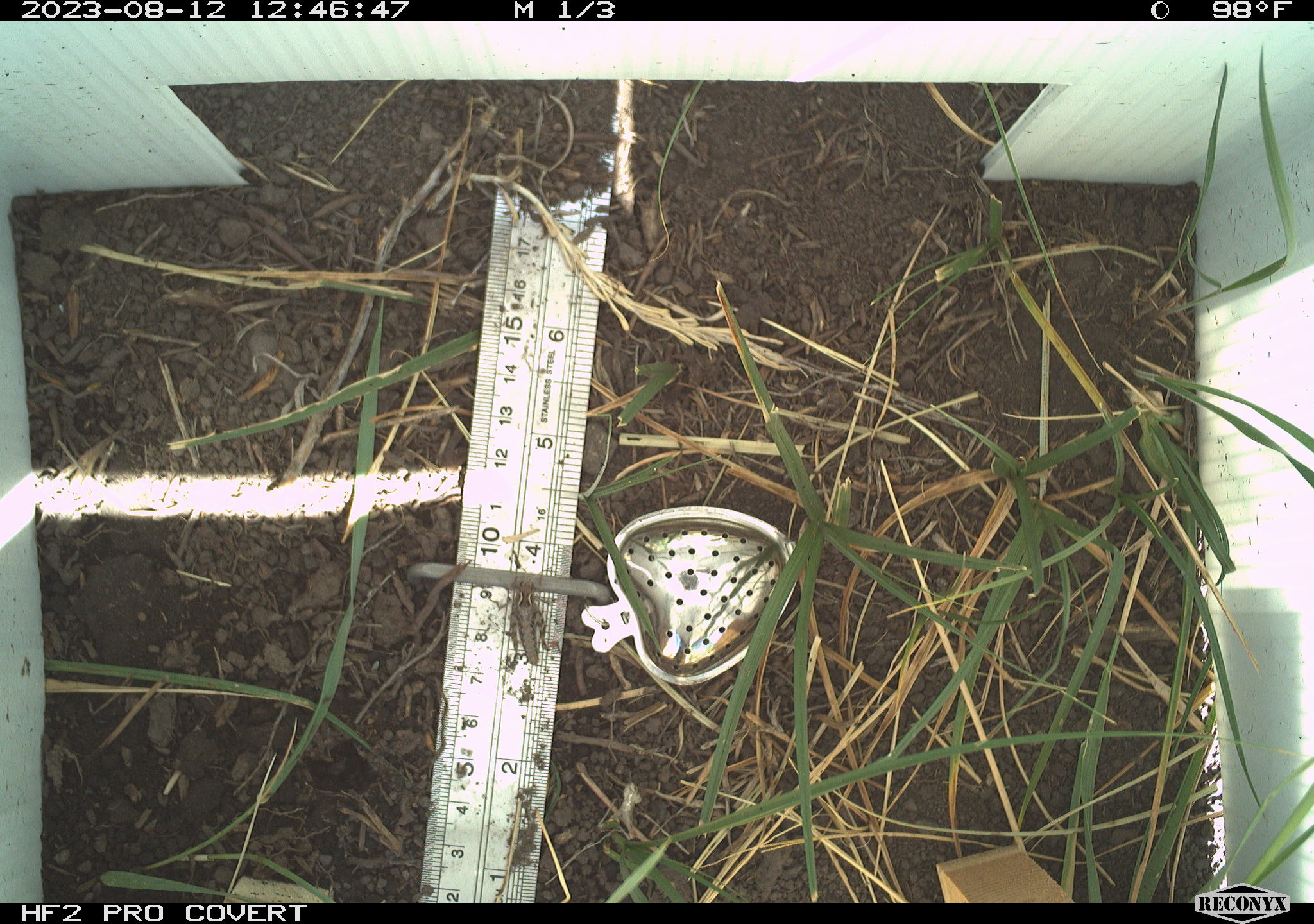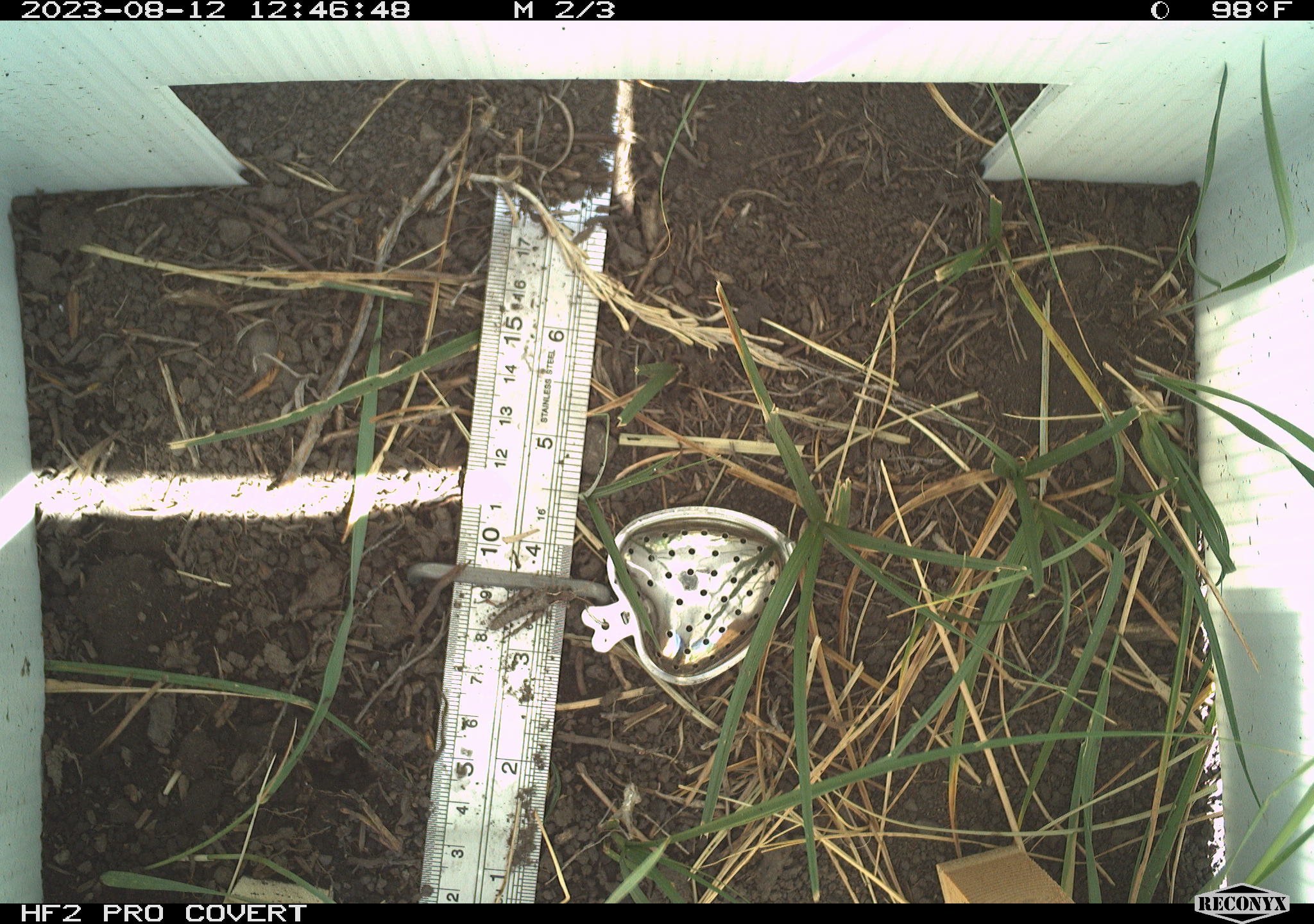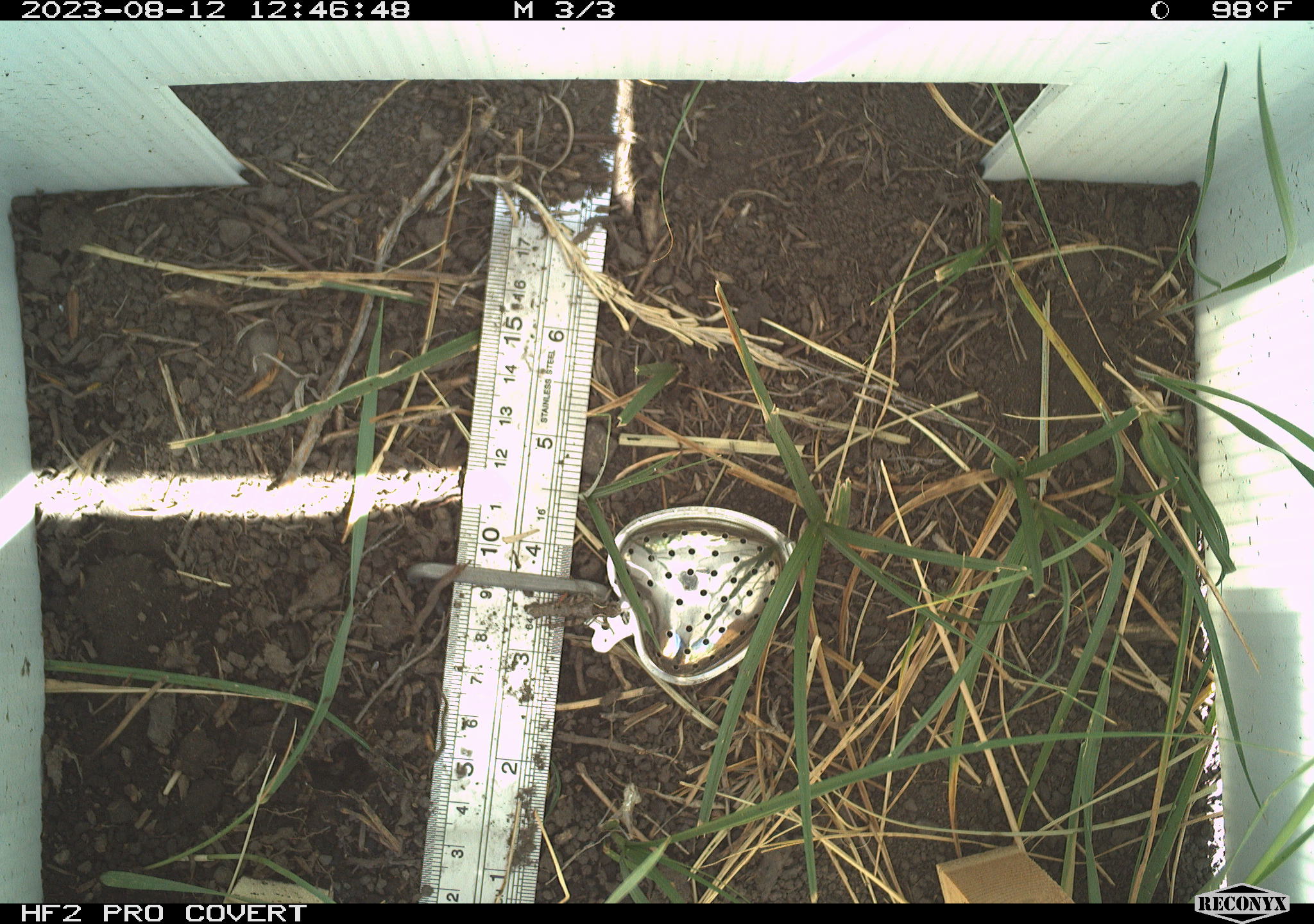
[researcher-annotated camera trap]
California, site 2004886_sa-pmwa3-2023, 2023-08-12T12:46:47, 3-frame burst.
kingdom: Animalia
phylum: Arthropoda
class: Insecta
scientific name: Insecta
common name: insect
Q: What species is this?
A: Insect (Insecta).